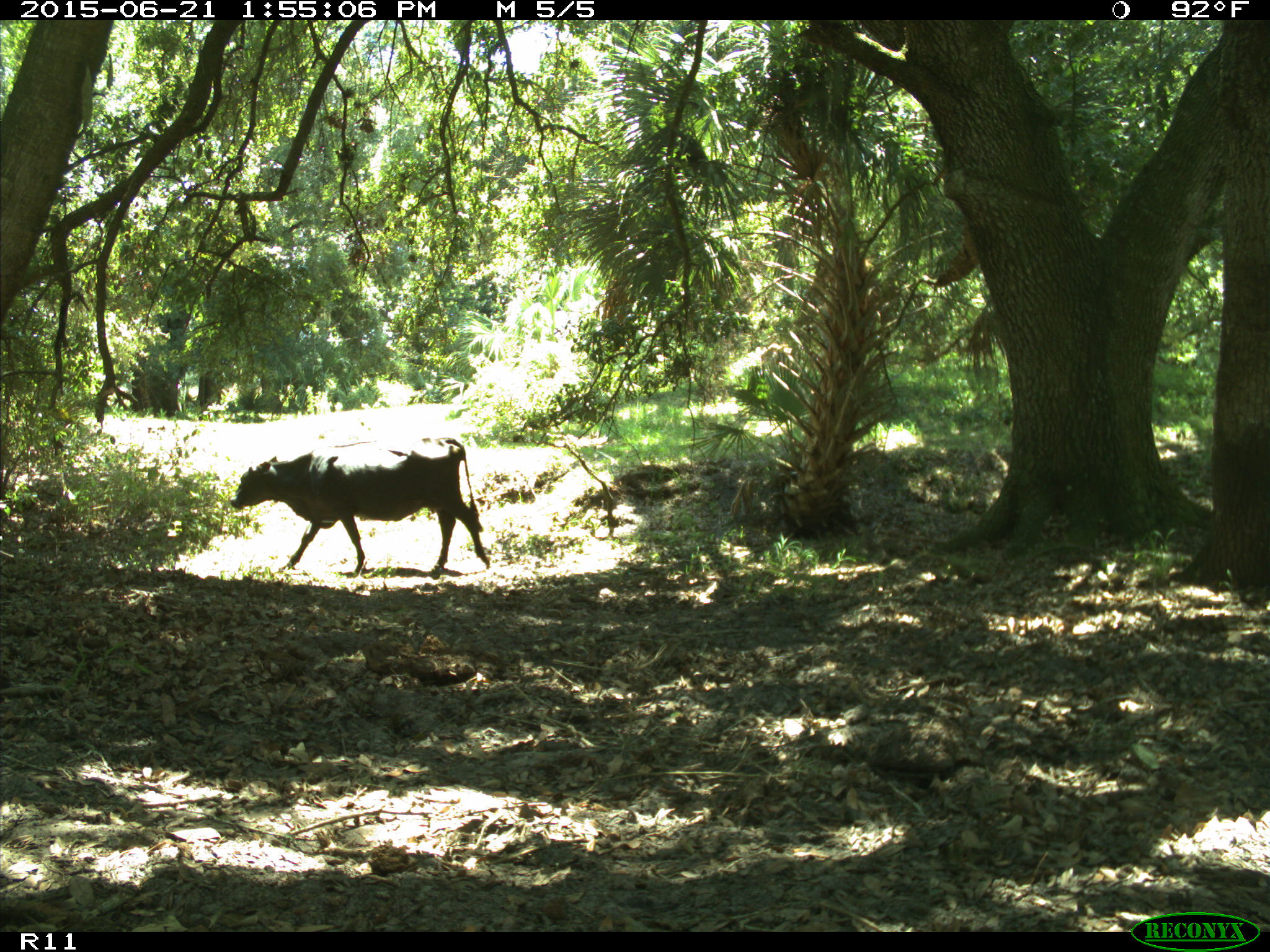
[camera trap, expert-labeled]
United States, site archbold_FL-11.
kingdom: Animalia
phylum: Chordata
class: Mammalia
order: Artiodactyla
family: Bovidae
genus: Bos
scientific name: Bos taurus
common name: domestic cow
Bos taurus (domestic cow).